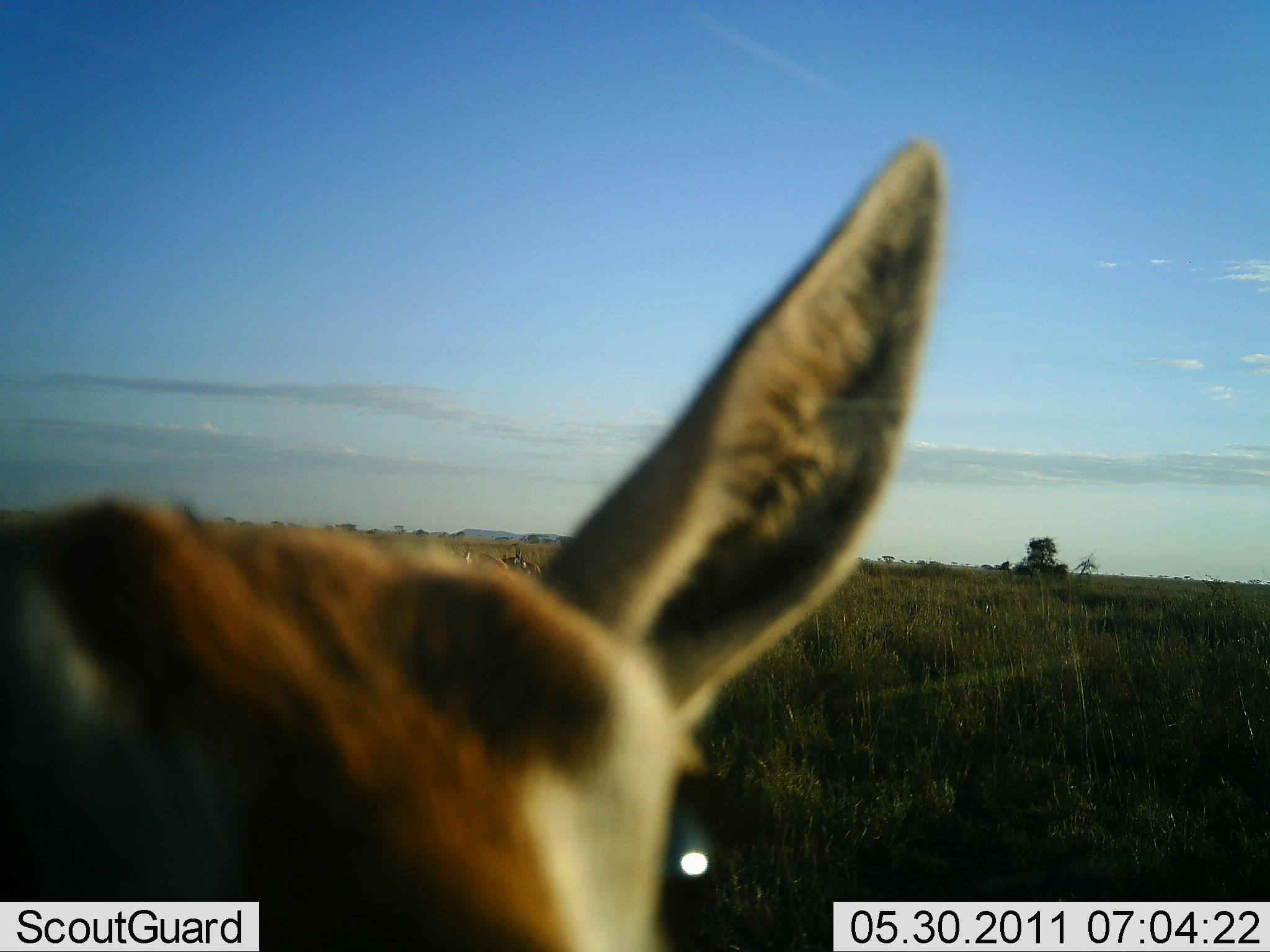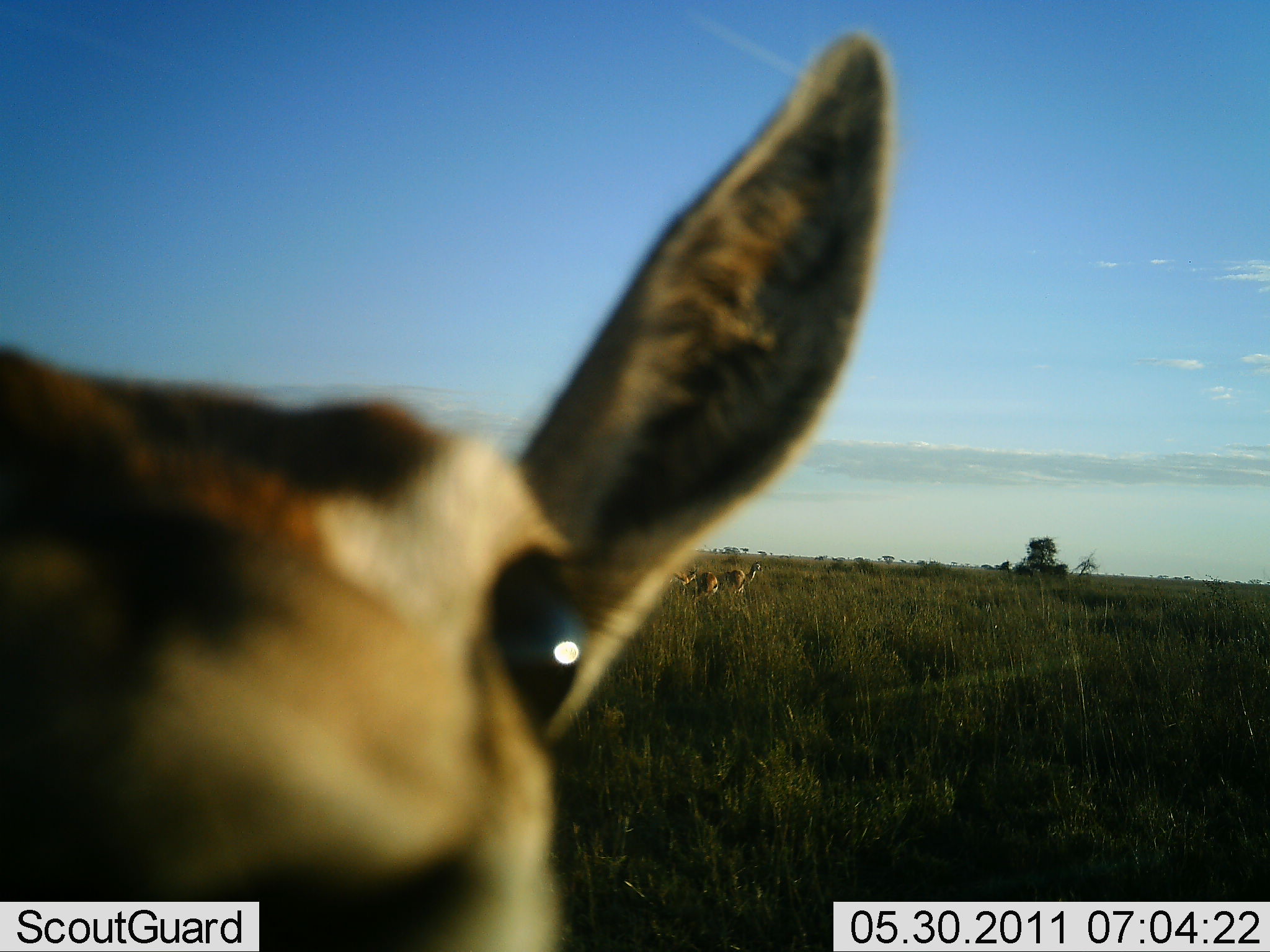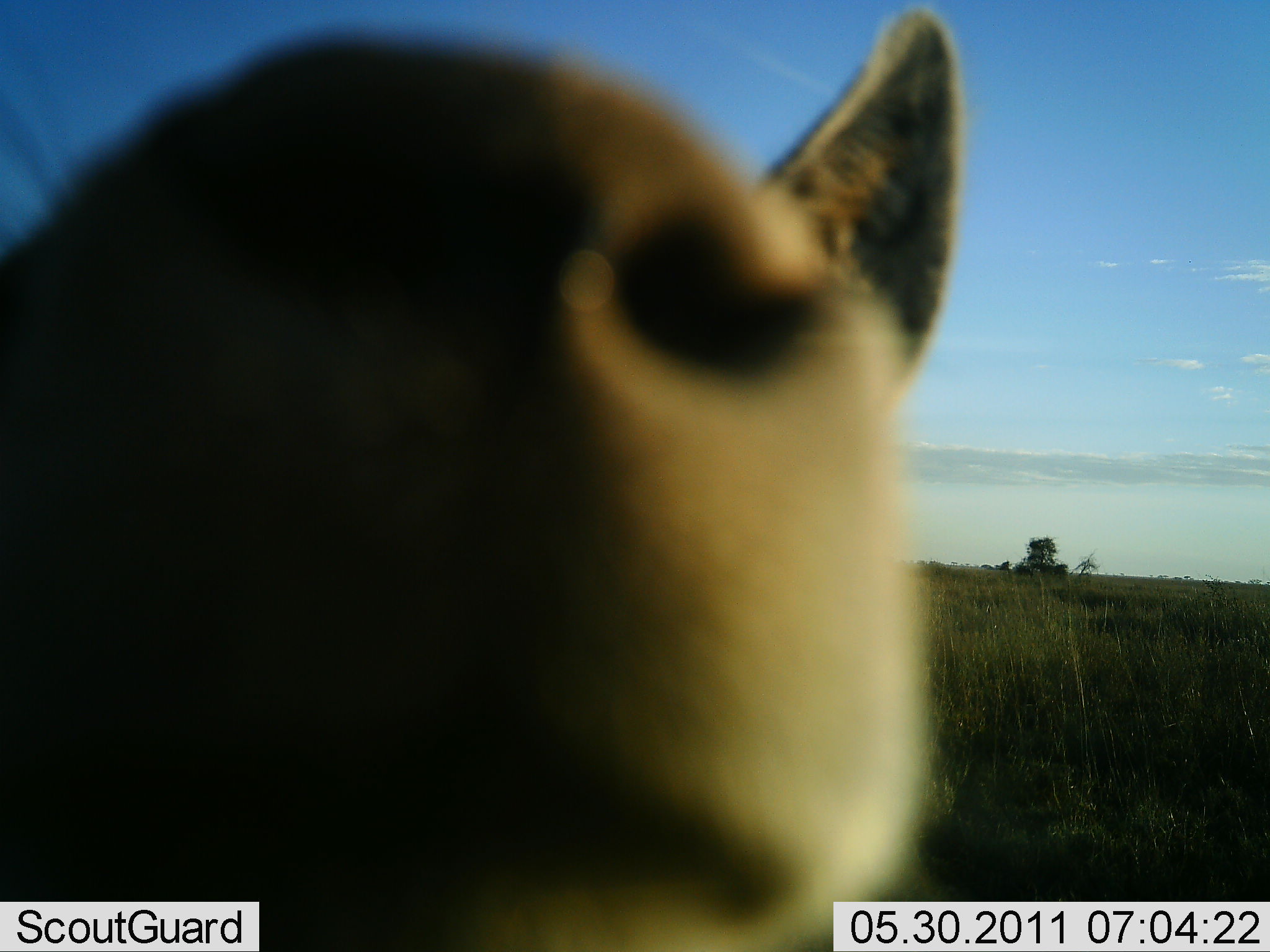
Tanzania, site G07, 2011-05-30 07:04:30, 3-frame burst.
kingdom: Animalia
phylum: Chordata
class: Mammalia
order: Artiodactyla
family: Bovidae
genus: Nanger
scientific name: Nanger granti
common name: grant's gazelle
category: gazellegrants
Gazellegrants (grant's gazelle) (Nanger granti), count 1. Behavior (volunteer vote fractions): standing 80%, resting 0%, moving 0%, interacting 20%. Young present (vote fraction): 20%. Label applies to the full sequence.